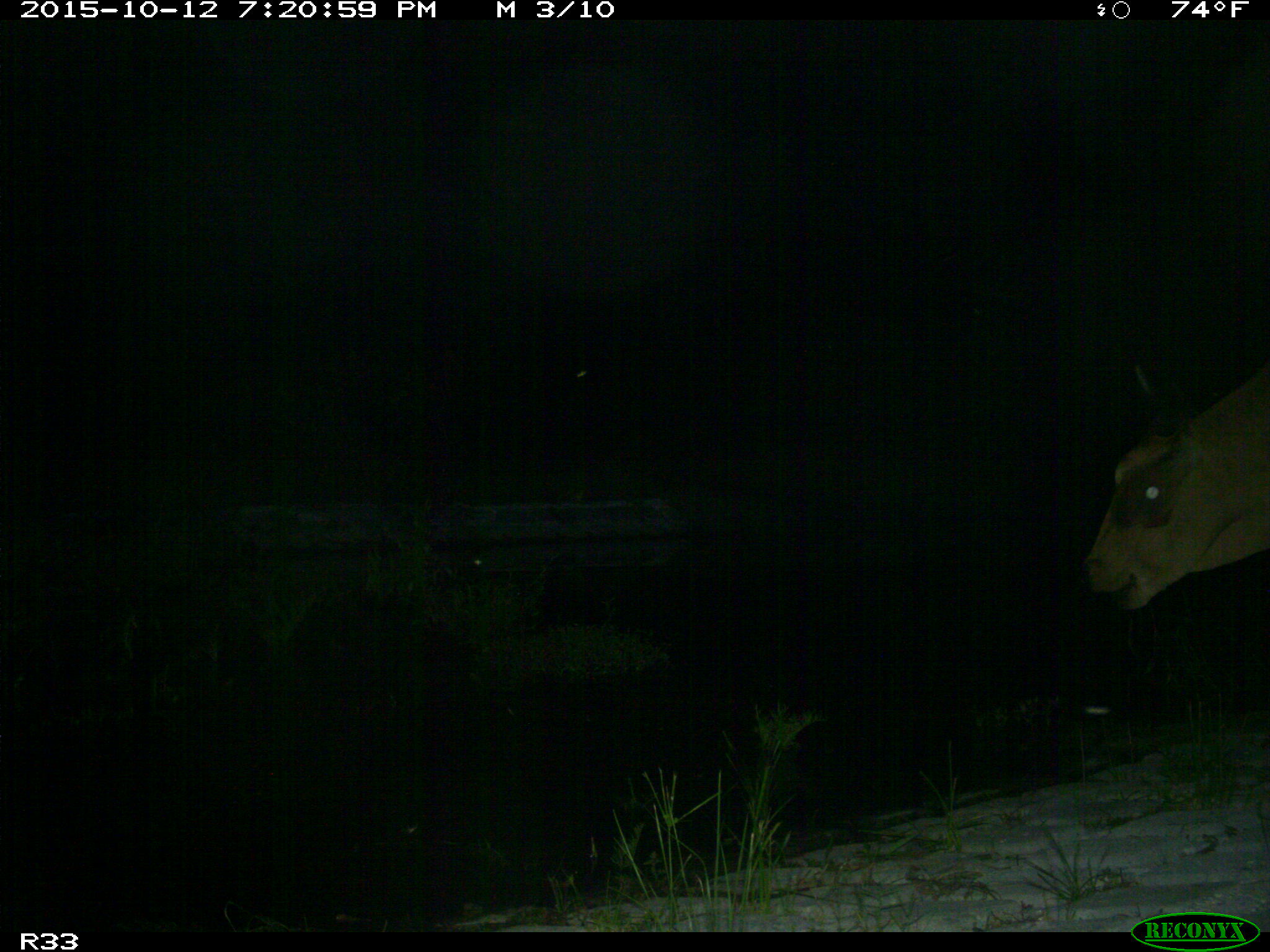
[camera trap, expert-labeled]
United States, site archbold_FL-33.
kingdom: Animalia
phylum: Chordata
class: Mammalia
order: Artiodactyla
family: Bovidae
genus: Bos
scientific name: Bos taurus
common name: domestic cow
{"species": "Bos taurus (domestic cow)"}